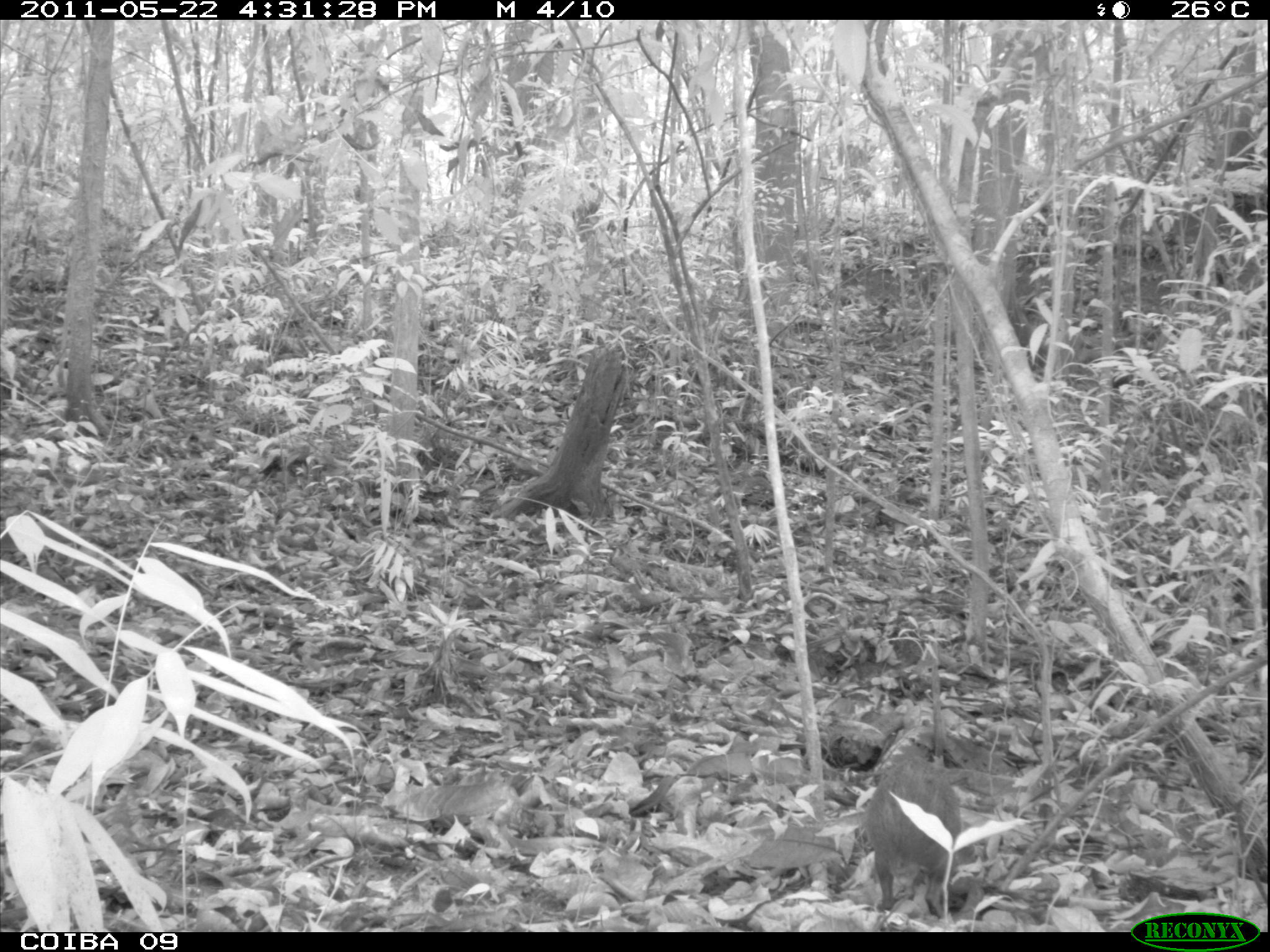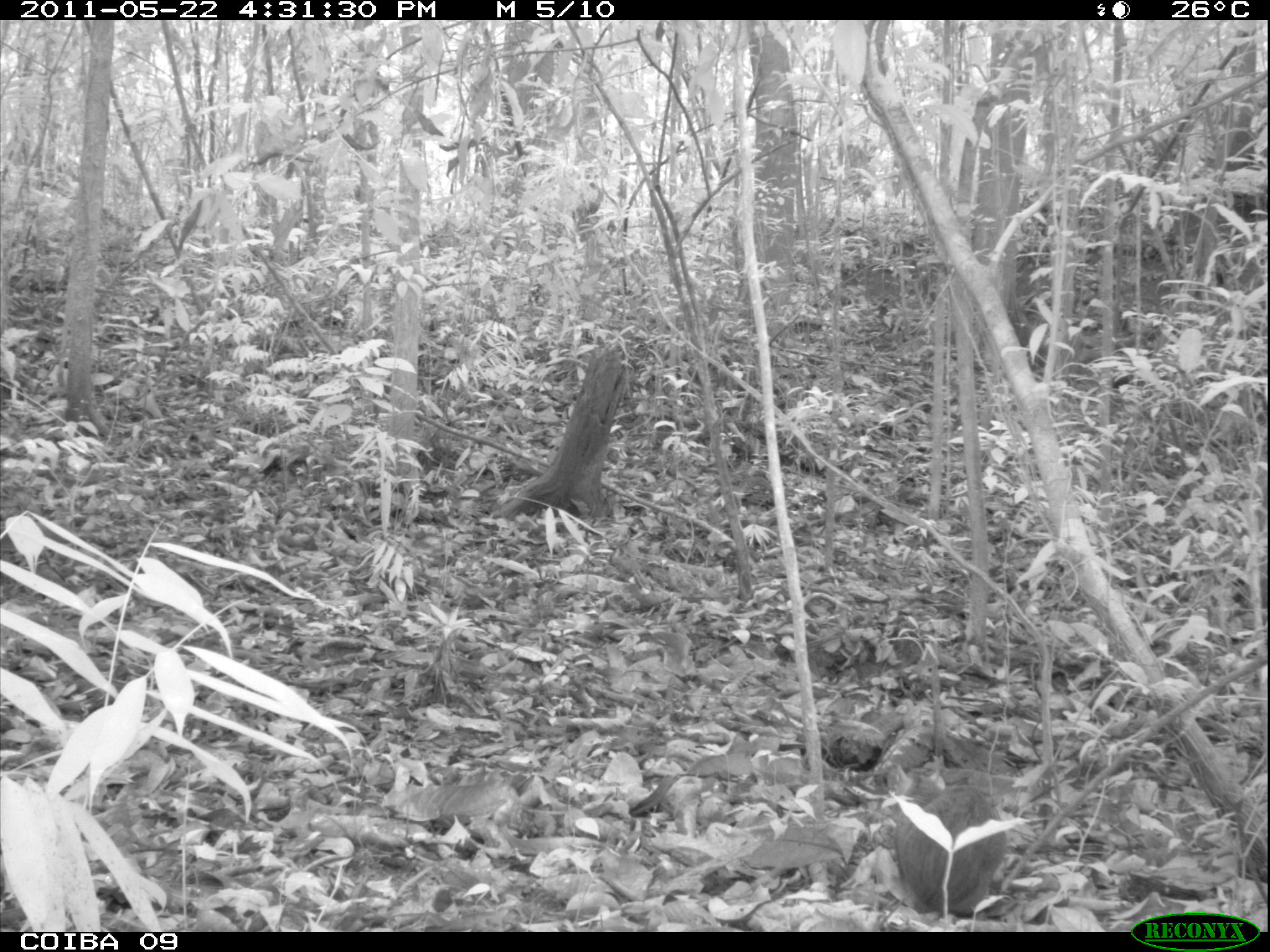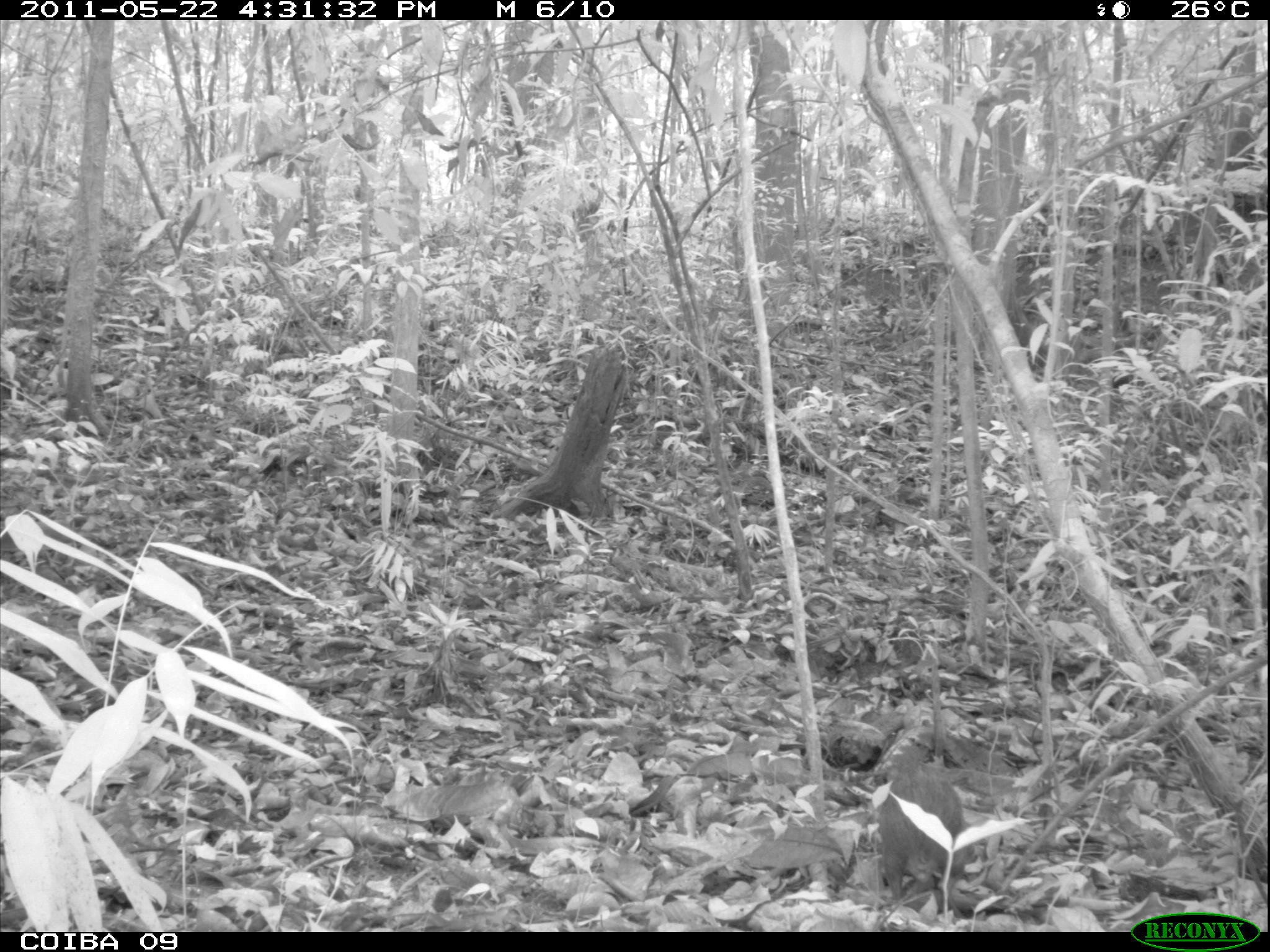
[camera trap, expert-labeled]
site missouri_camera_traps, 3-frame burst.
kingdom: Animalia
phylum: Chordata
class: Mammalia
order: Rodentia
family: Dasyproctidae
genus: Dasyprocta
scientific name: Dasyprocta coibae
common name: coiban agouti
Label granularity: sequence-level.